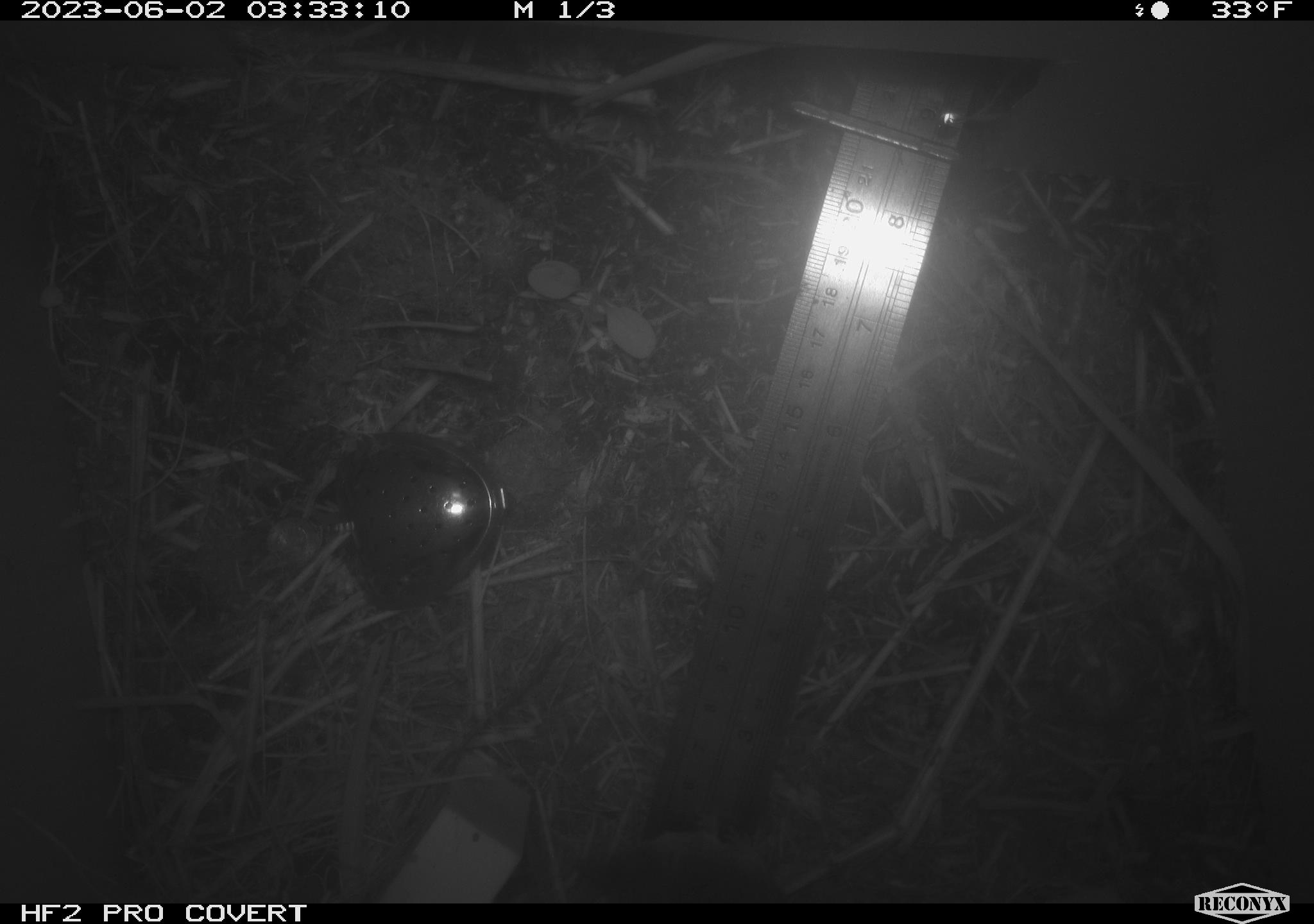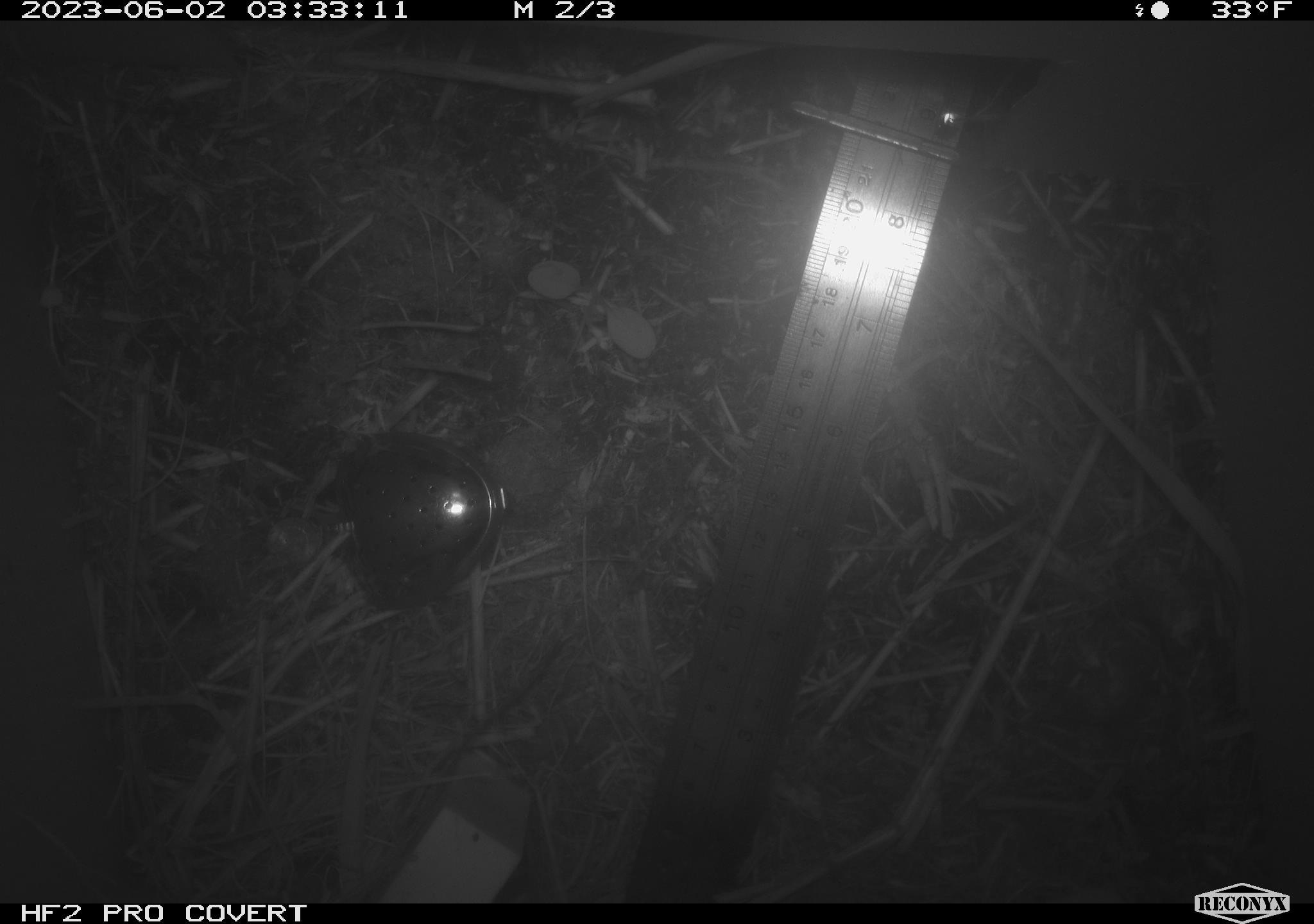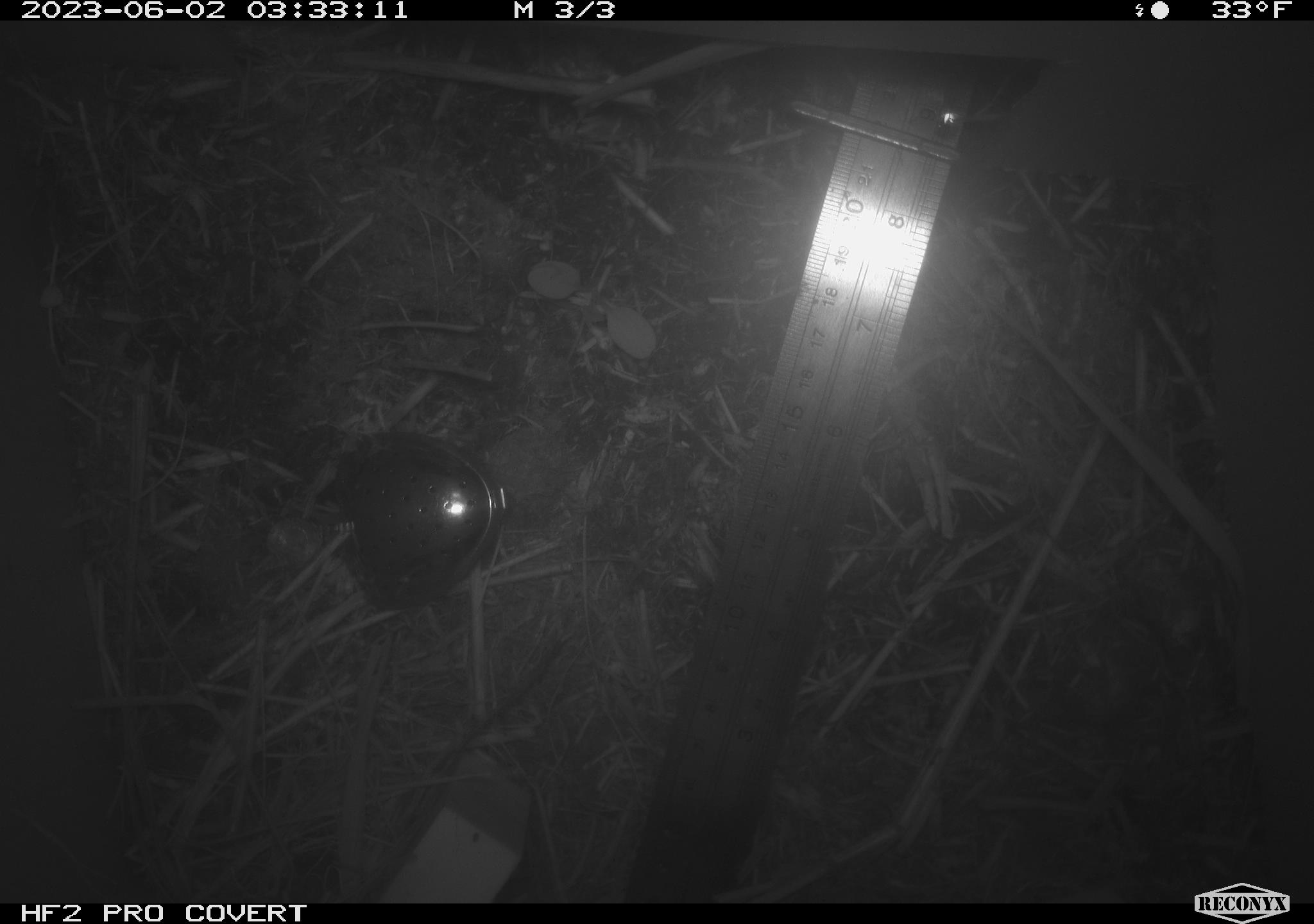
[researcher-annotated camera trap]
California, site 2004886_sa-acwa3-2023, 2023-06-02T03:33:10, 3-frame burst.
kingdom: Animalia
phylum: Chordata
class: Mammalia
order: Eulipotyphla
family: Soricidae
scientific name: Soricidae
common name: shrews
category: soricidae family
Soricidae family (shrews) (Soricidae).